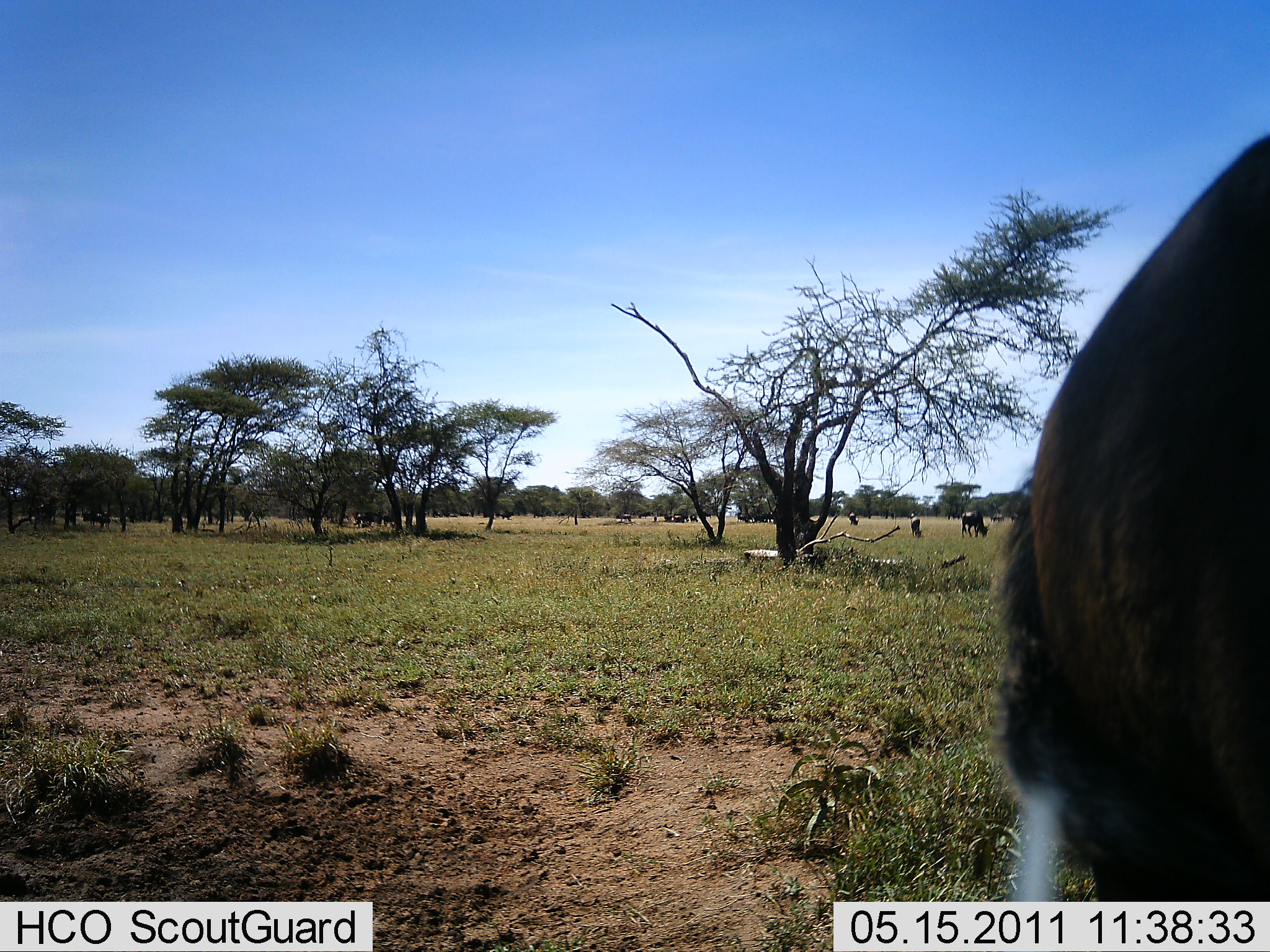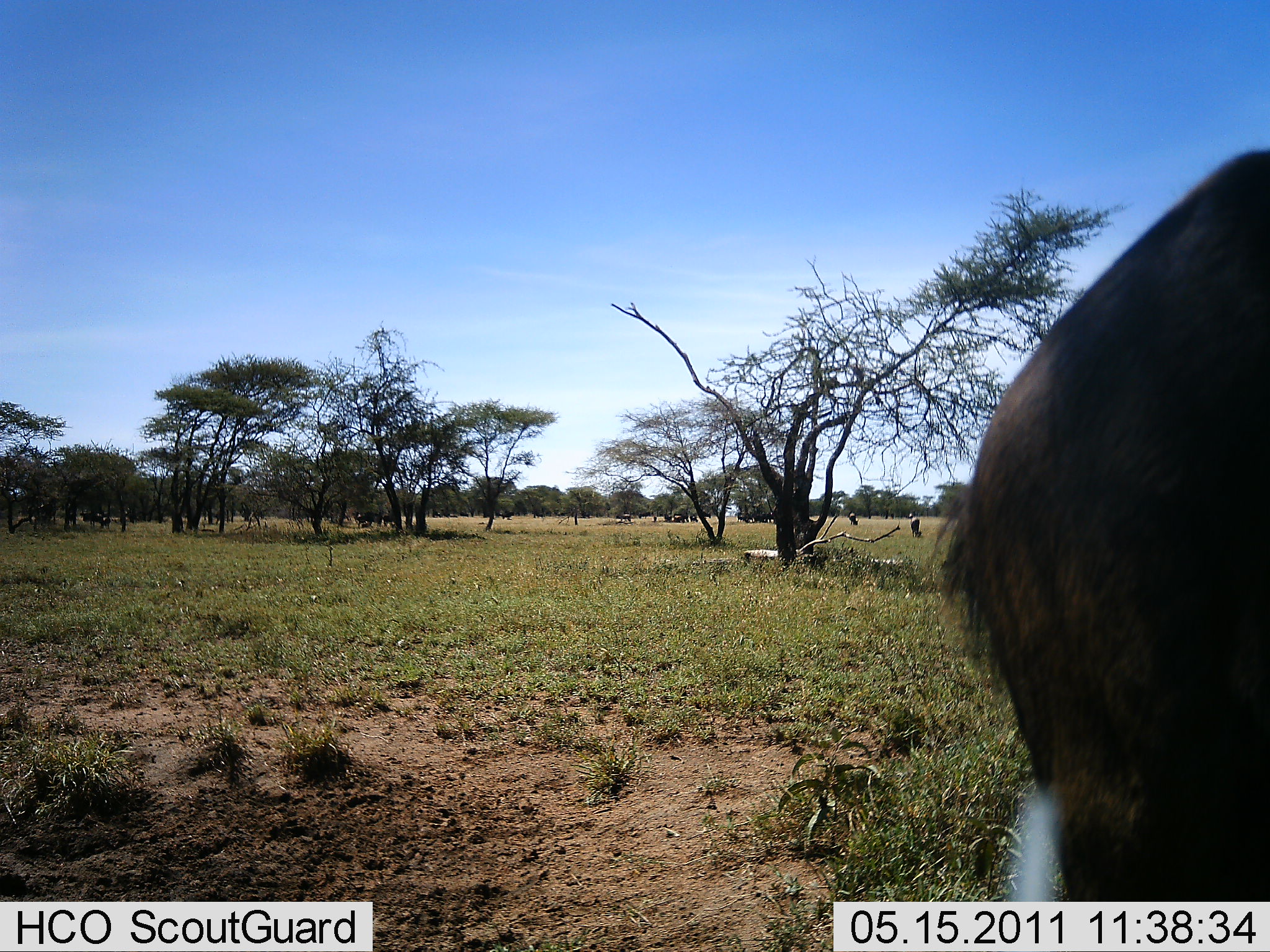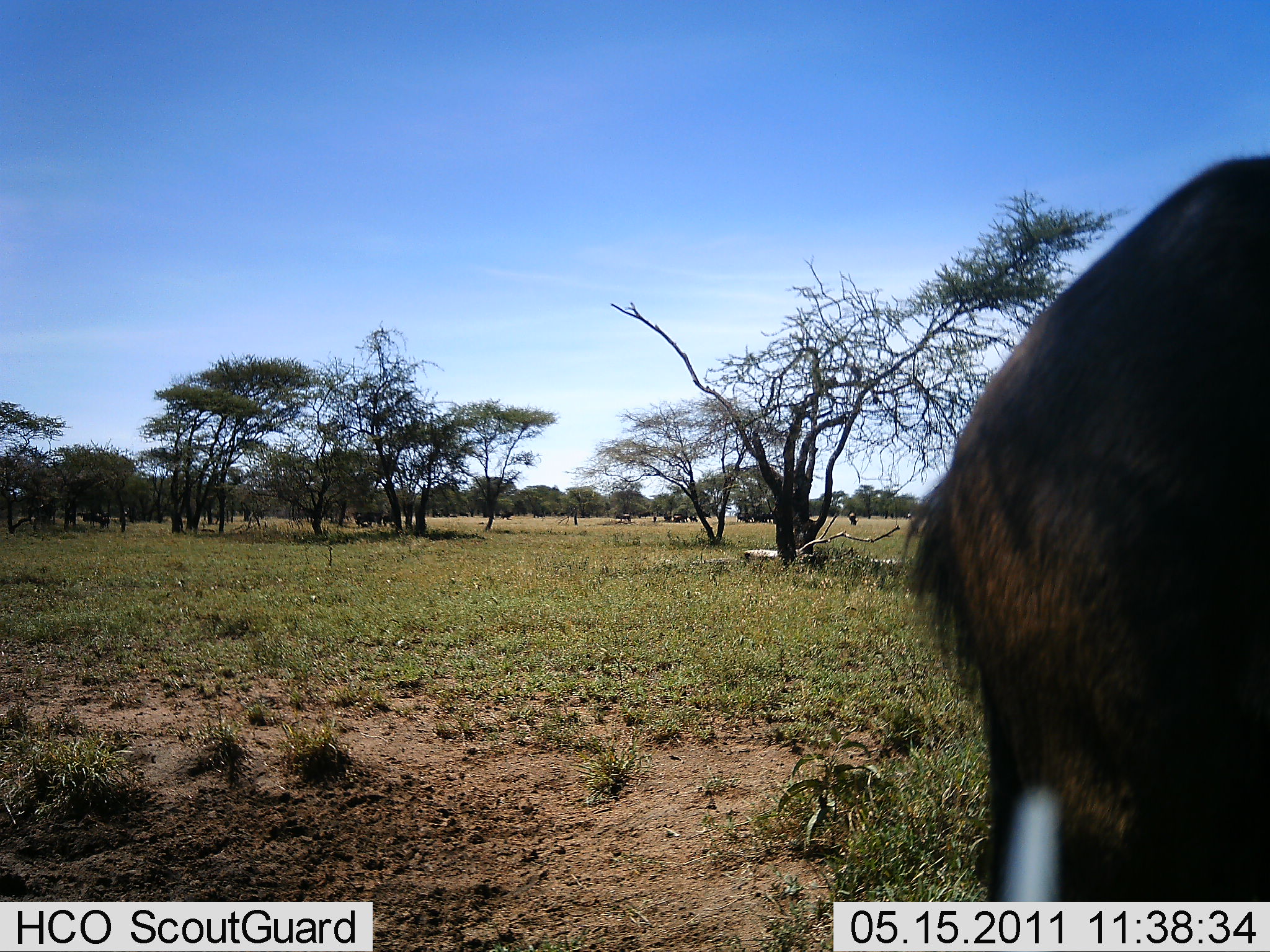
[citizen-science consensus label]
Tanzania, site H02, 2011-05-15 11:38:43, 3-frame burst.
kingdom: Animalia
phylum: Chordata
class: Mammalia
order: Artiodactyla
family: Bovidae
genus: Connochaetes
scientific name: Connochaetes taurinus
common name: blue wildebeest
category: wildebeest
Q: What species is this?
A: Wildebeest (blue wildebeest) (Connochaetes taurinus).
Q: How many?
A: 2.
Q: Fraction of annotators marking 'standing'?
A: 75%.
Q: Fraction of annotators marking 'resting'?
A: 0%.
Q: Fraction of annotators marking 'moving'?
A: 0%.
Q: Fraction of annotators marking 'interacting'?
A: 0%.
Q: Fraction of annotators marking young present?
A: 0%.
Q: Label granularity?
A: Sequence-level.